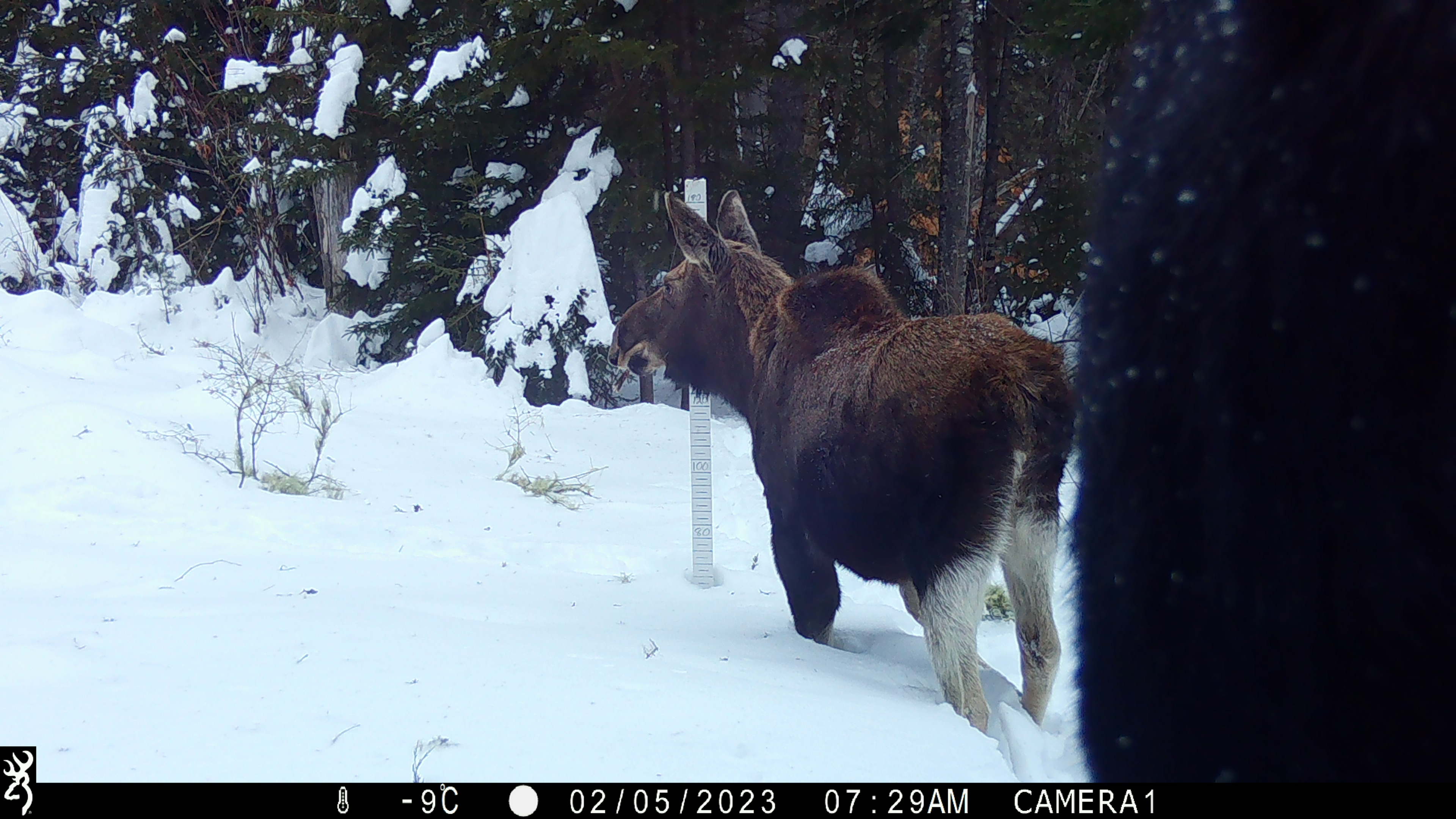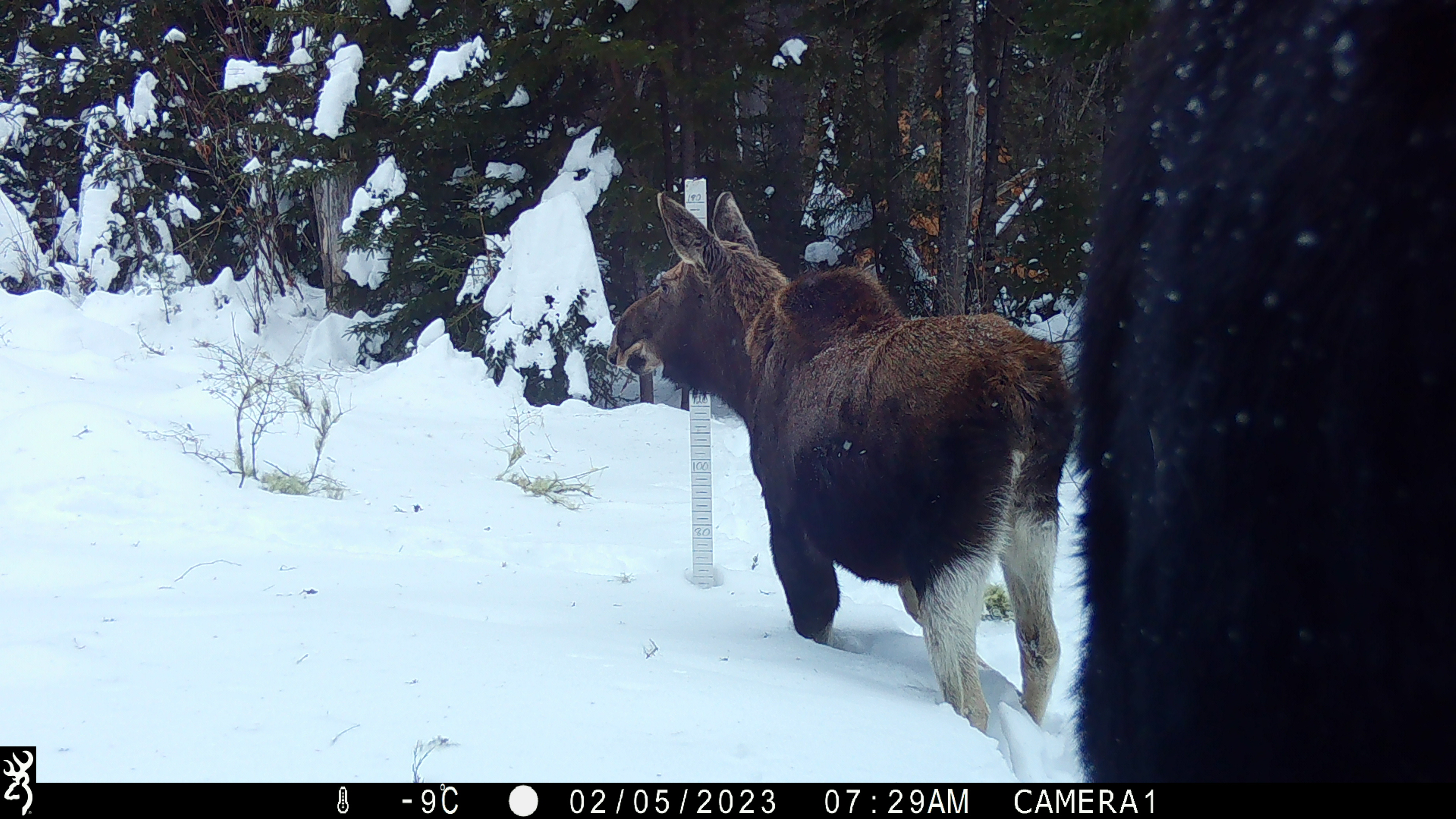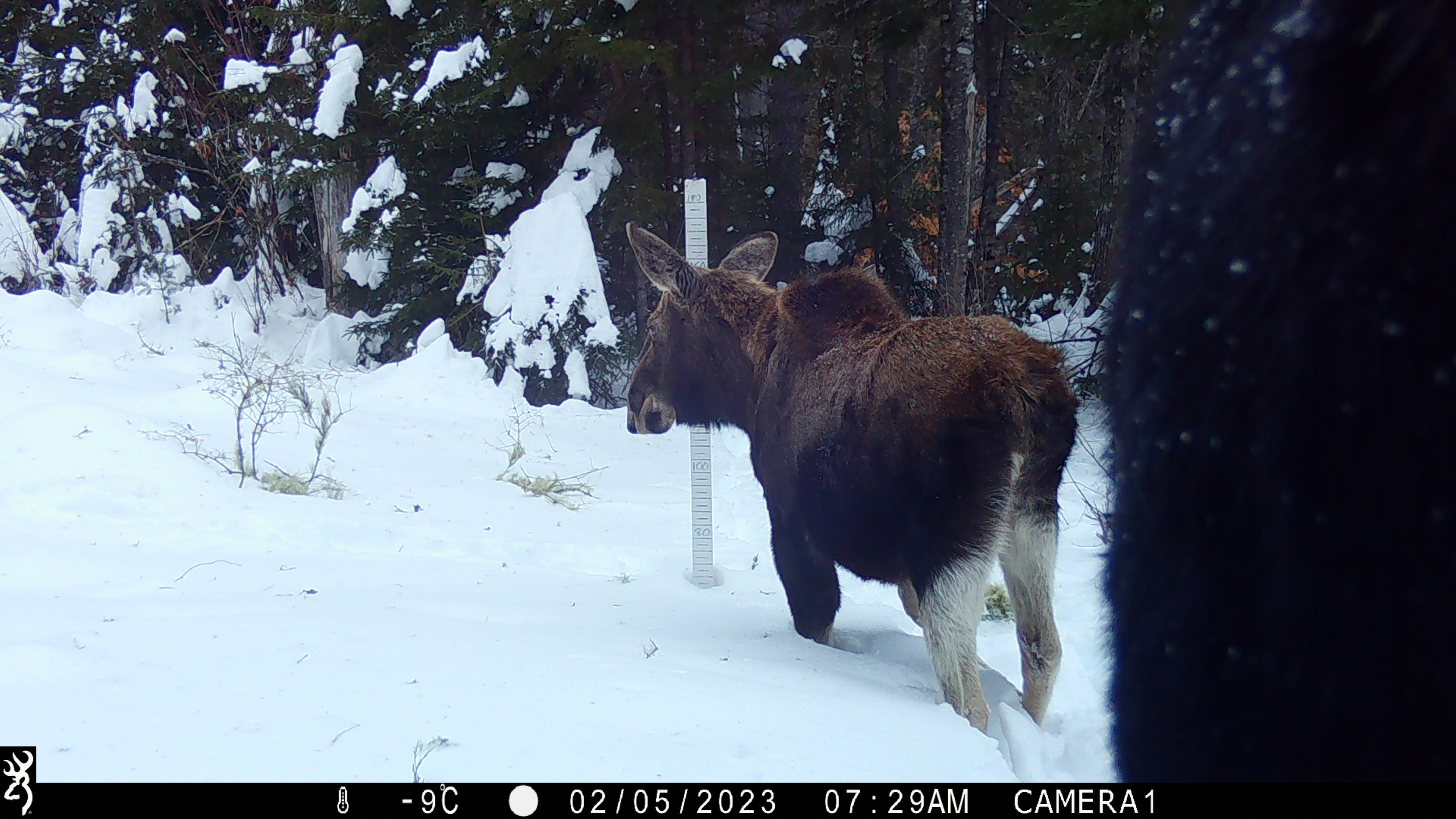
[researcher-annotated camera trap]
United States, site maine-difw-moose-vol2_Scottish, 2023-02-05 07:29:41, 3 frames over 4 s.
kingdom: Animalia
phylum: Chordata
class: Mammalia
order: Artiodactyla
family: Cervidae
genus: Alces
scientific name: Alces alces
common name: moose